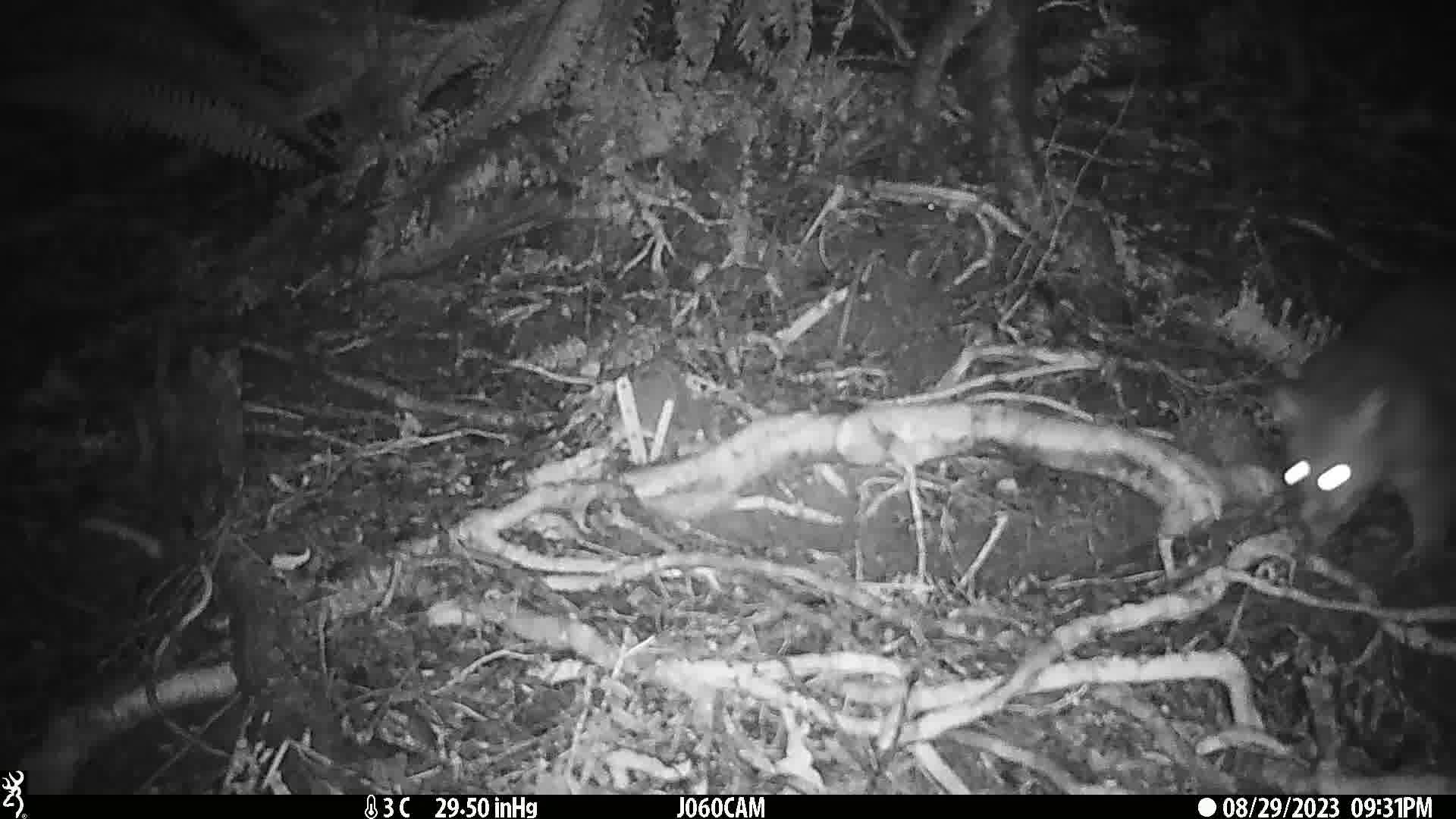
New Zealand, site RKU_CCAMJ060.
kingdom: Animalia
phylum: Chordata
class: Mammalia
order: Diprotodontia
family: Phalangeridae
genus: Trichosurus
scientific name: Trichosurus vulpecula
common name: common brushtail possum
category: possum